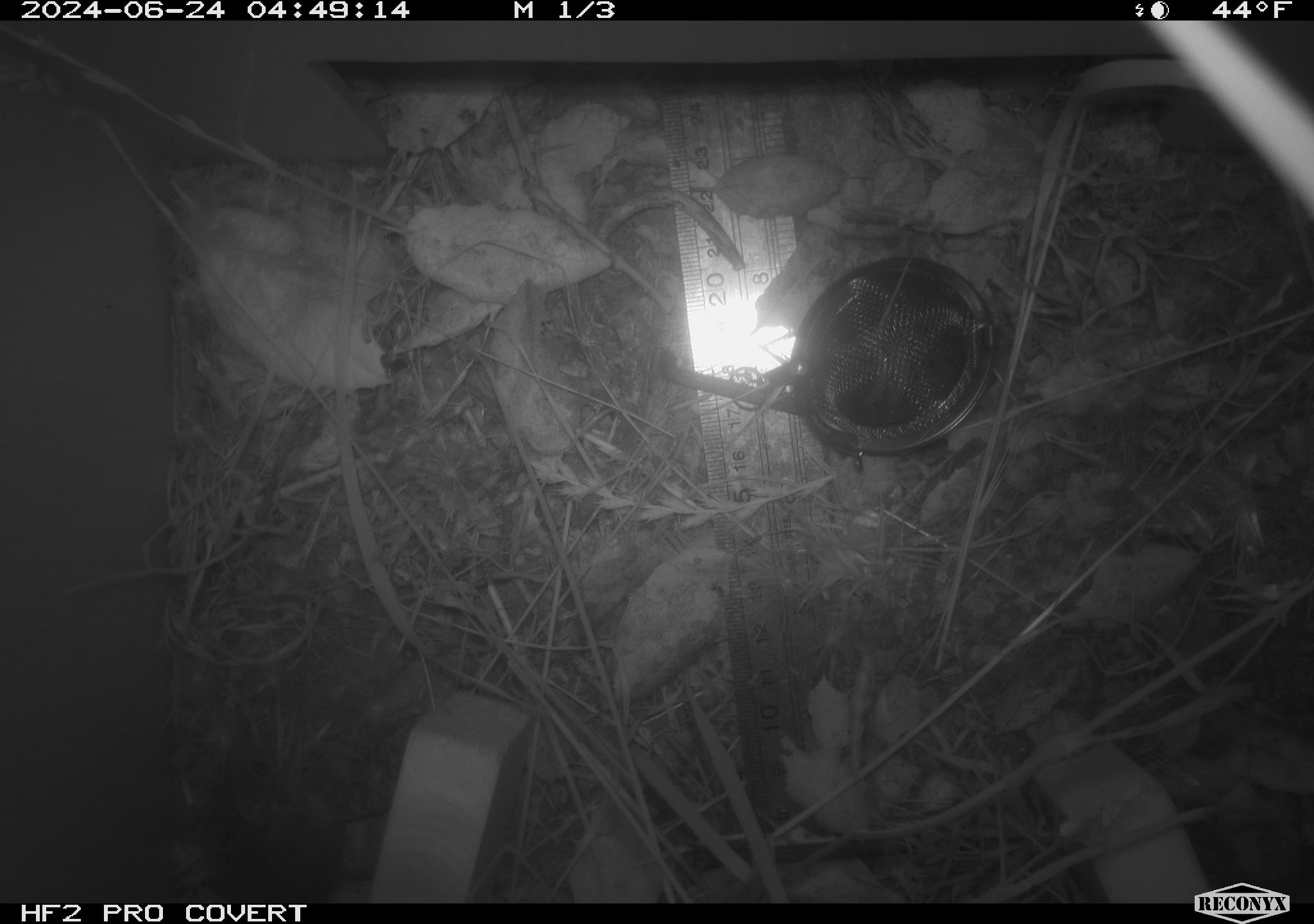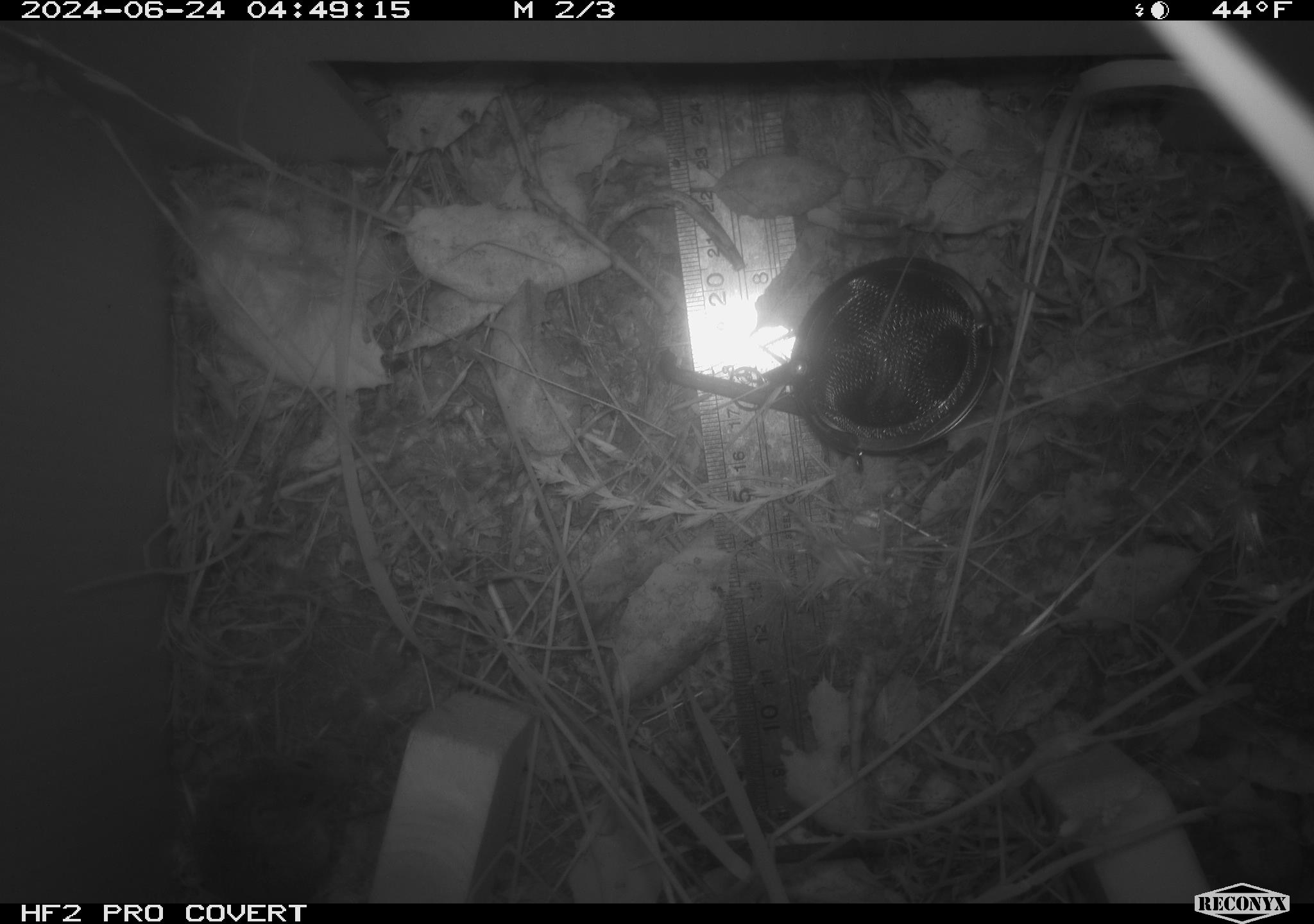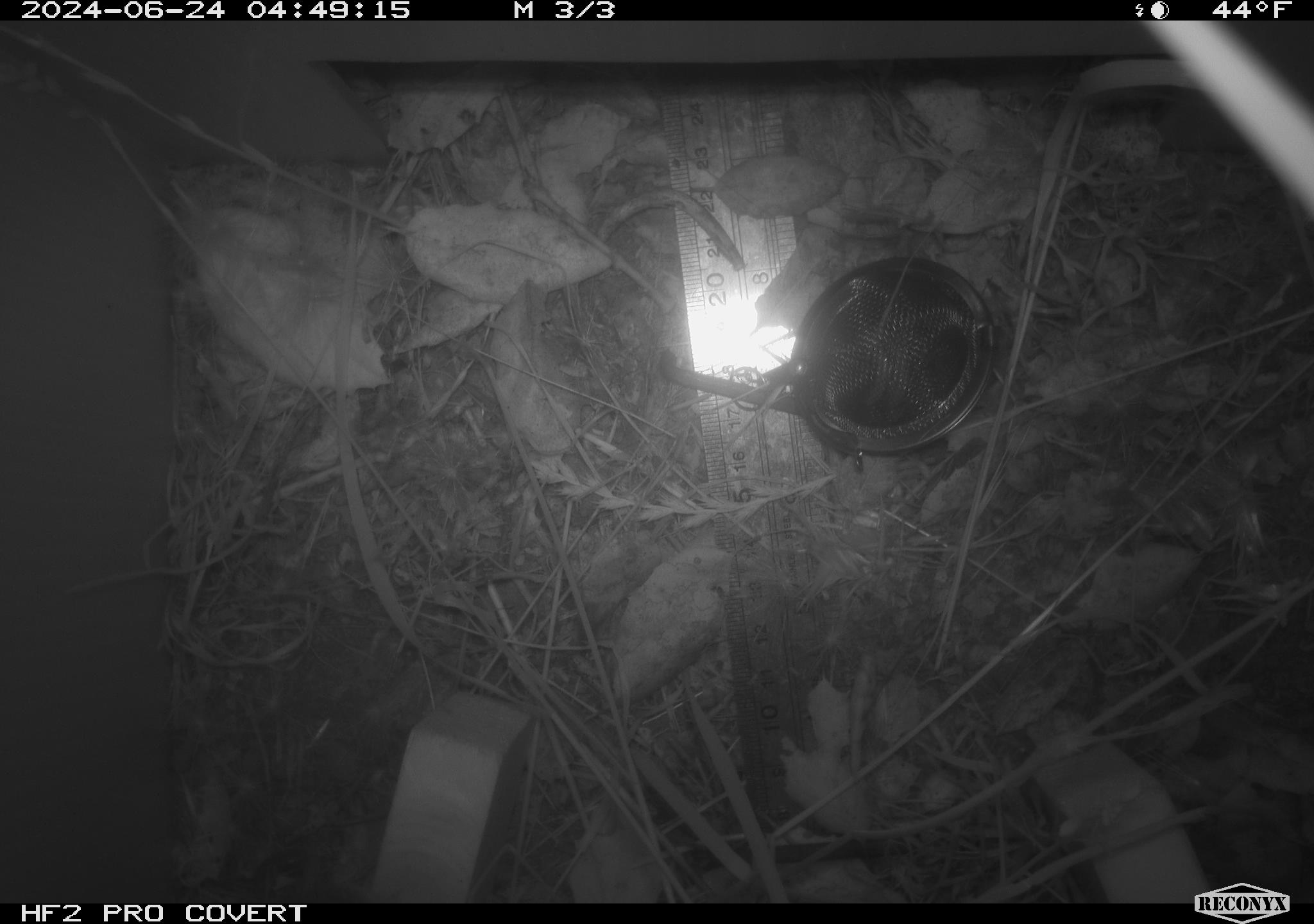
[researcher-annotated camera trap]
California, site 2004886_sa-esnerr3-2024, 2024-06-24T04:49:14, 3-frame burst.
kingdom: Animalia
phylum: Chordata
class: Mammalia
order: Rodentia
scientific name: Rodentia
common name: rodent